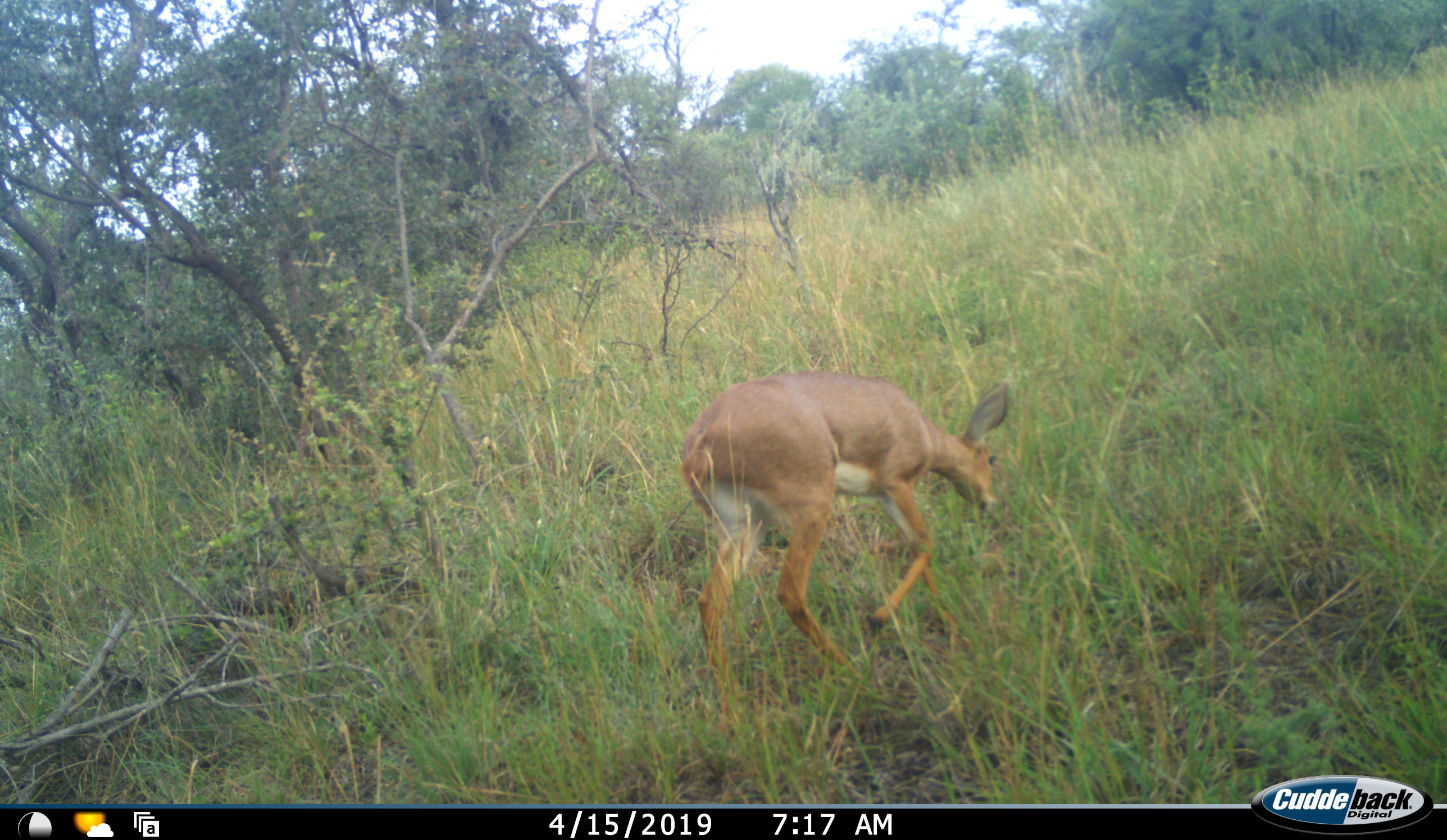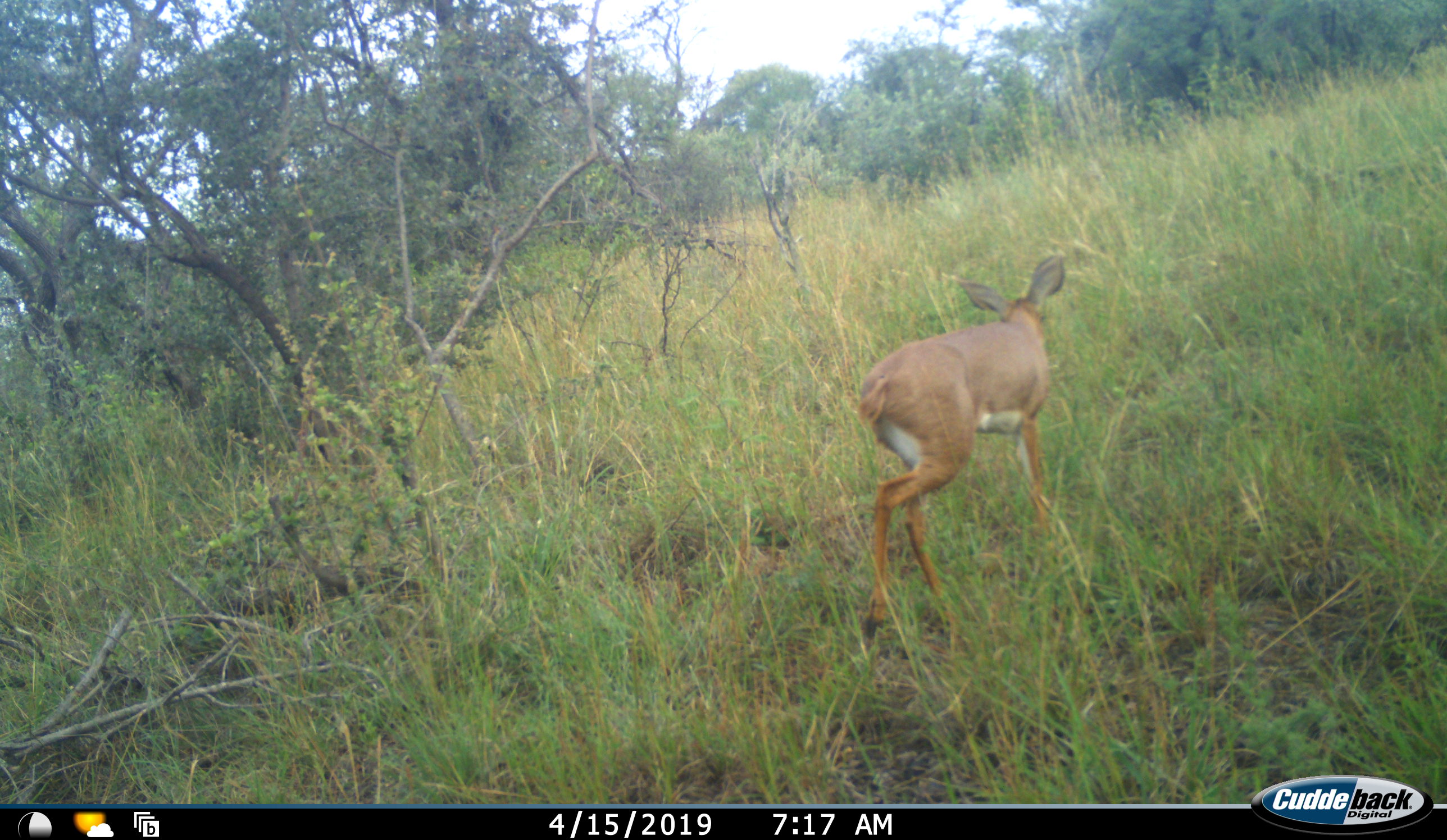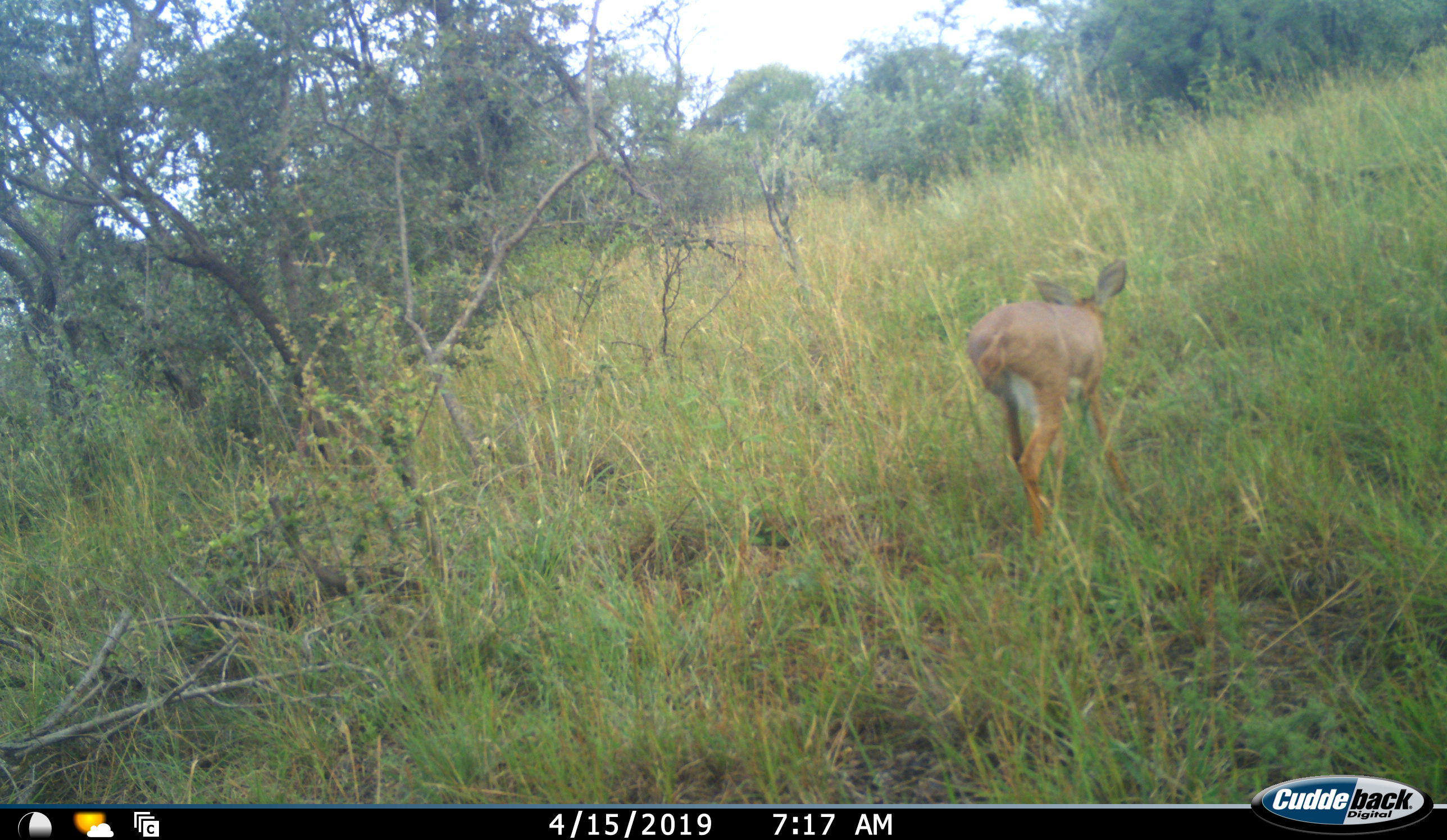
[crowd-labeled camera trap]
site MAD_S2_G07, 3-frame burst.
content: unidentified animal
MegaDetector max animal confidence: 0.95